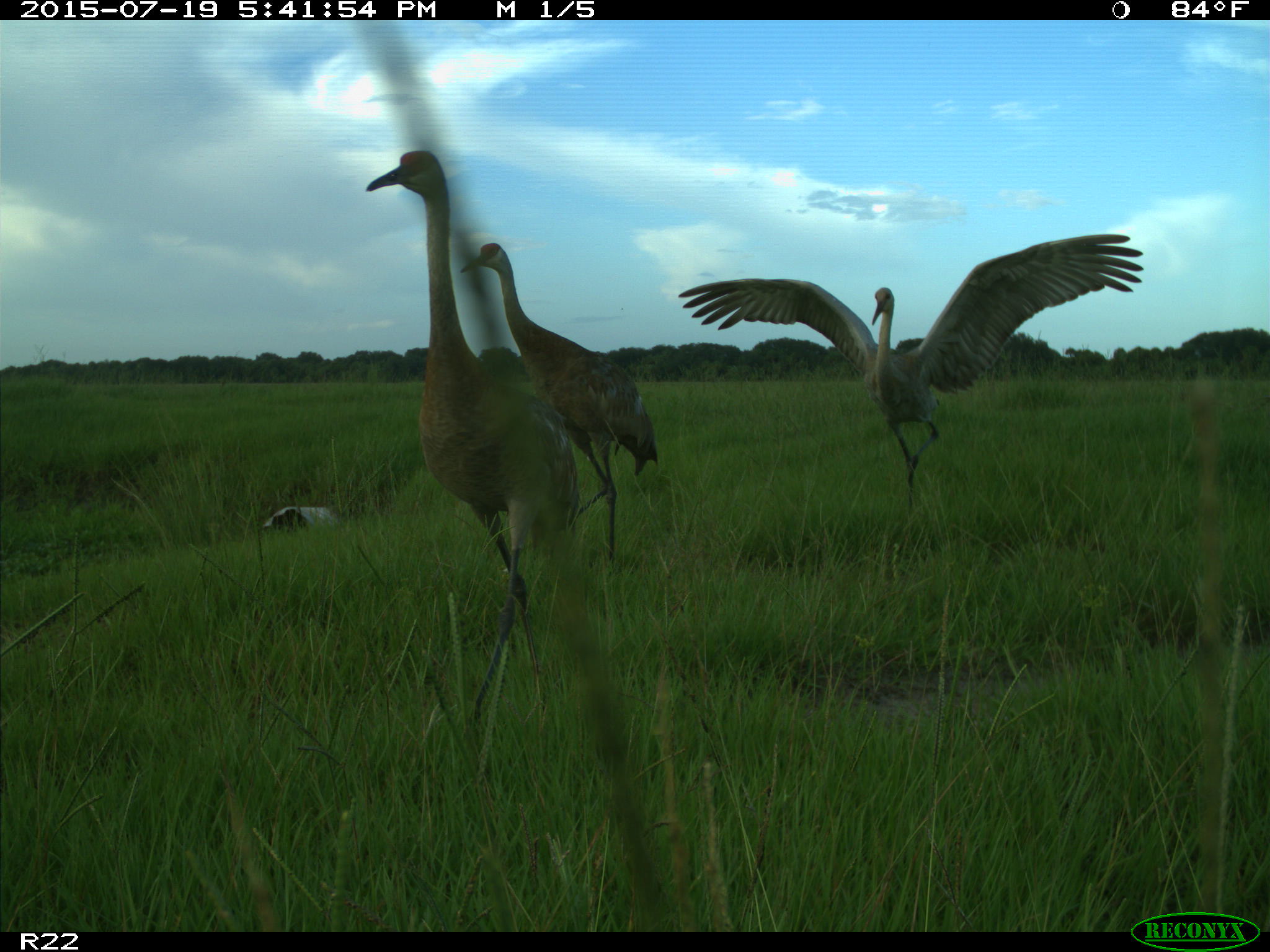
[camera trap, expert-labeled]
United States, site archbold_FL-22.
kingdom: Animalia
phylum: Chordata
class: Mammalia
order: Artiodactyla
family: Bovidae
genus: Bos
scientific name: Bos taurus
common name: domestic cow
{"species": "Bos taurus (domestic cow)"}